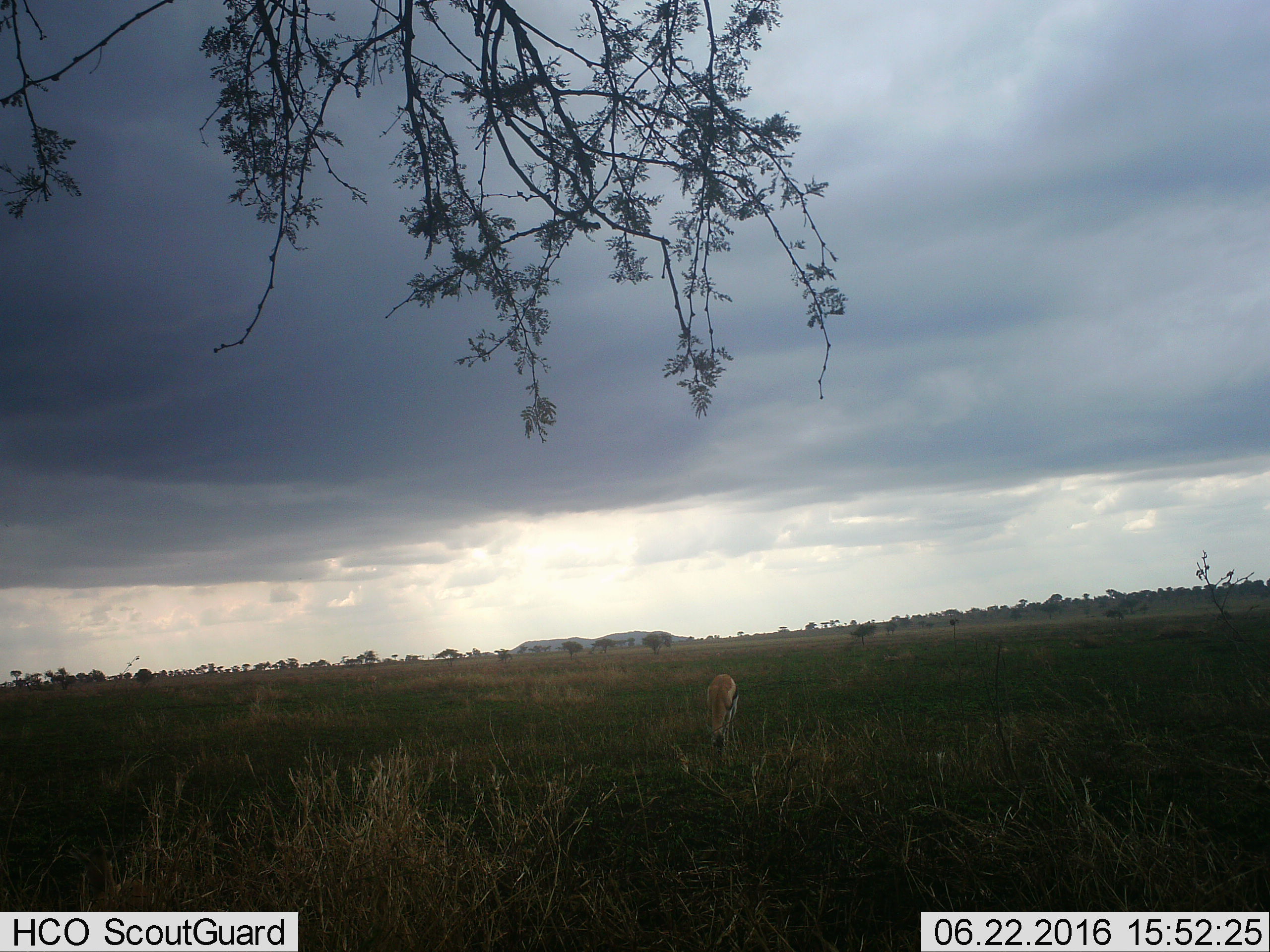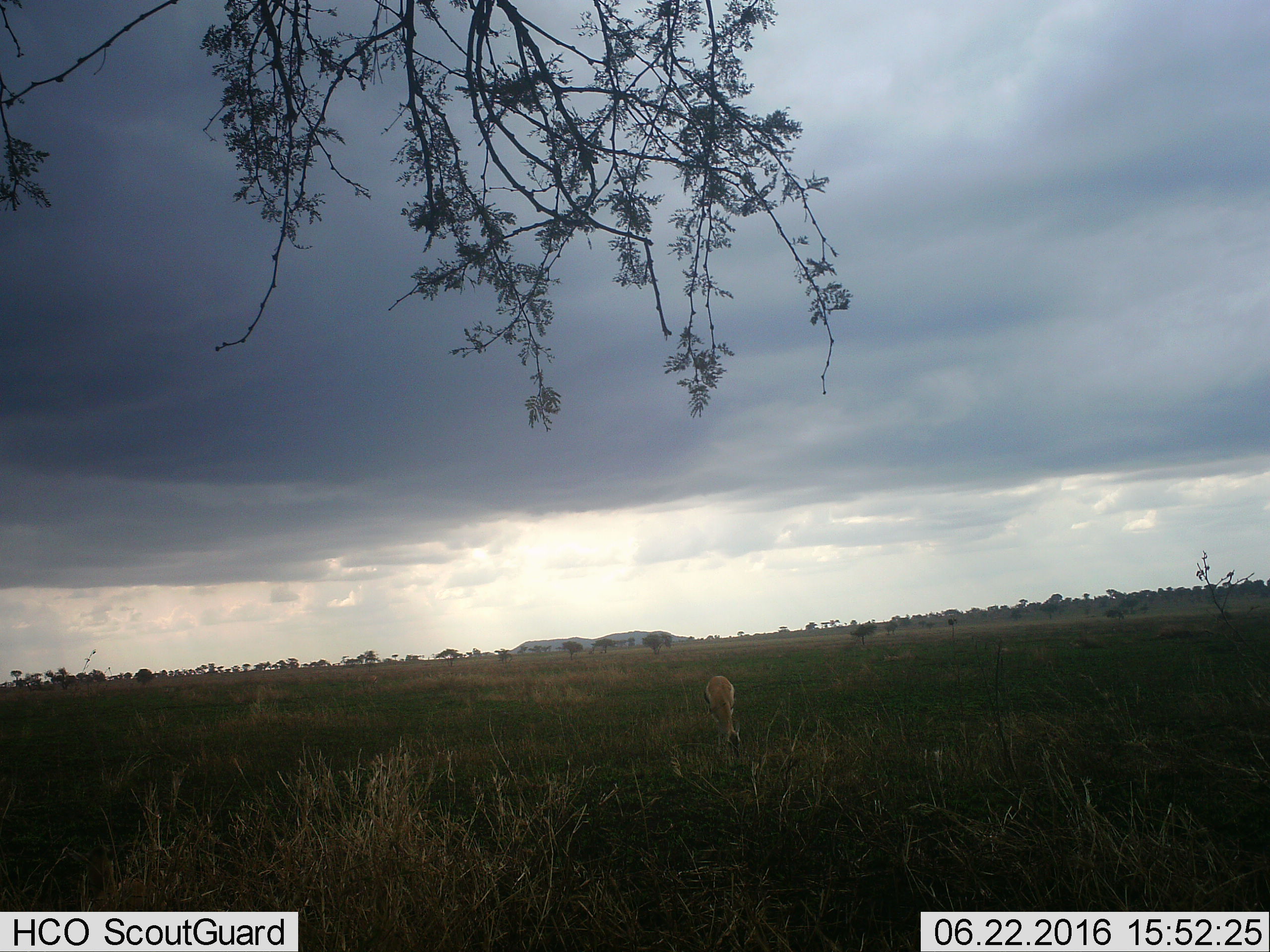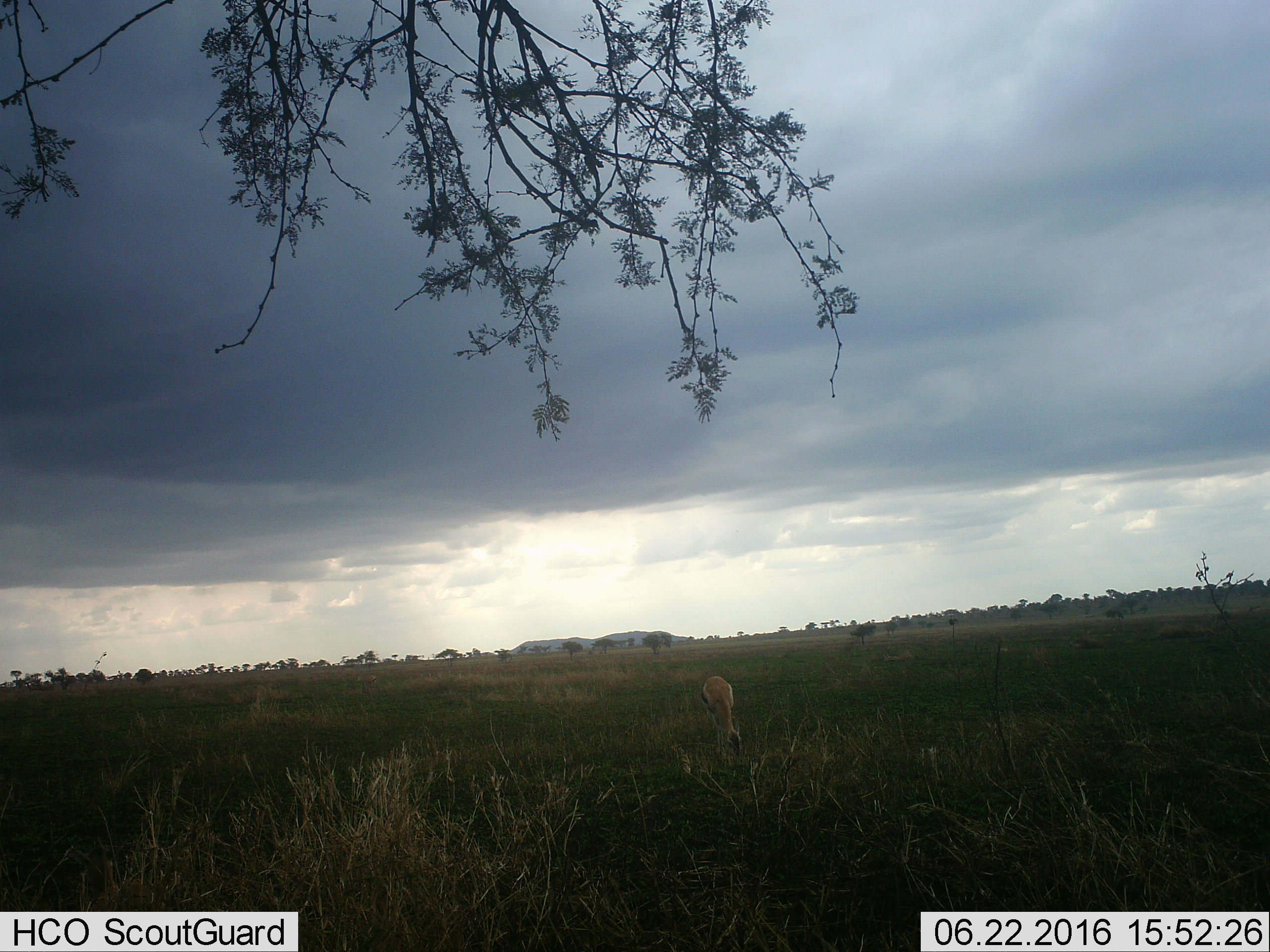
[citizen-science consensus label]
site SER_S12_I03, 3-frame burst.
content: unidentified animal